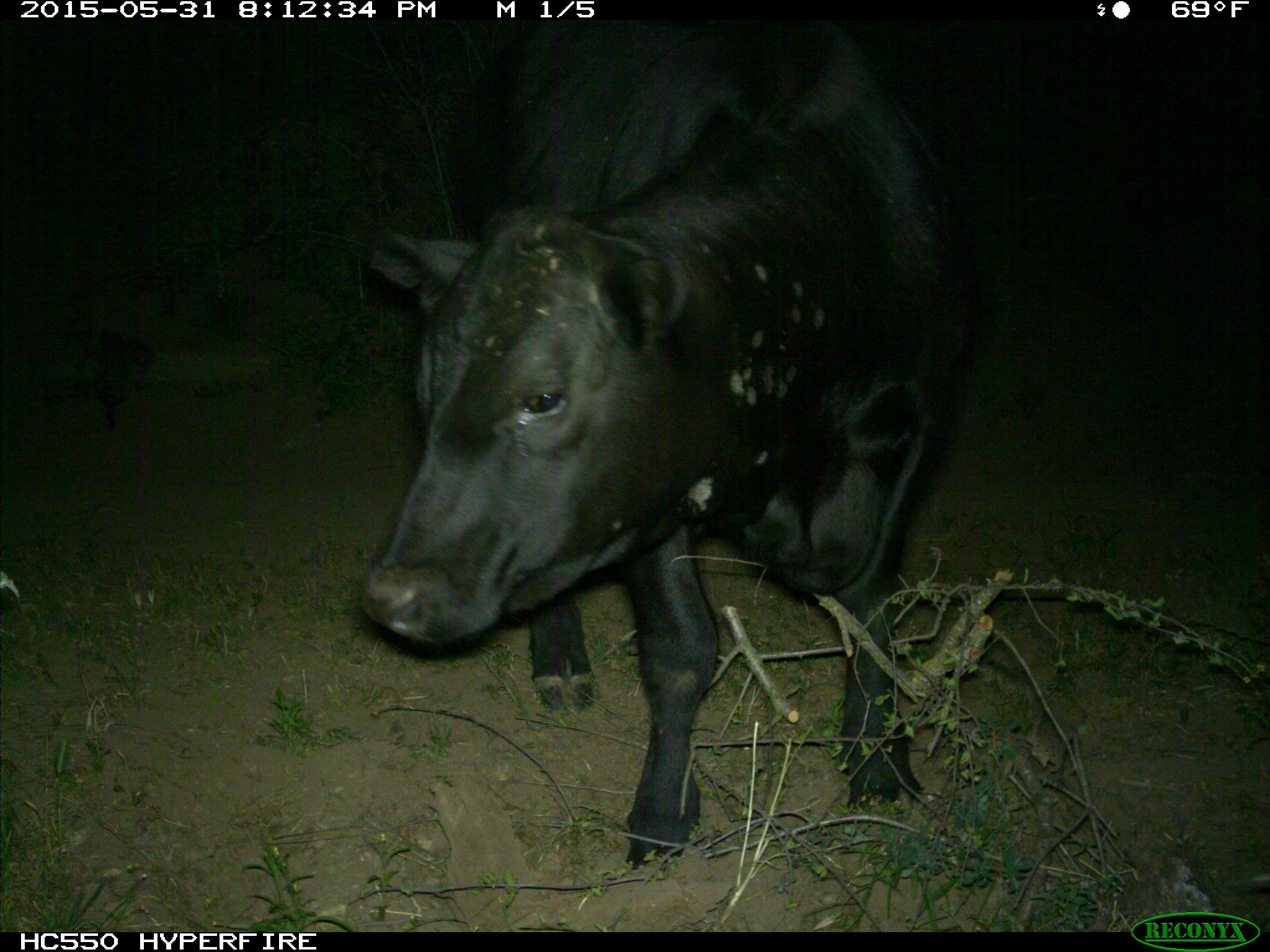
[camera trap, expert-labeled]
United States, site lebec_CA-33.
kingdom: Animalia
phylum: Chordata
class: Mammalia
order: Artiodactyla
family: Bovidae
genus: Bos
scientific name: Bos taurus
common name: domestic cow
Bos taurus (domestic cow).